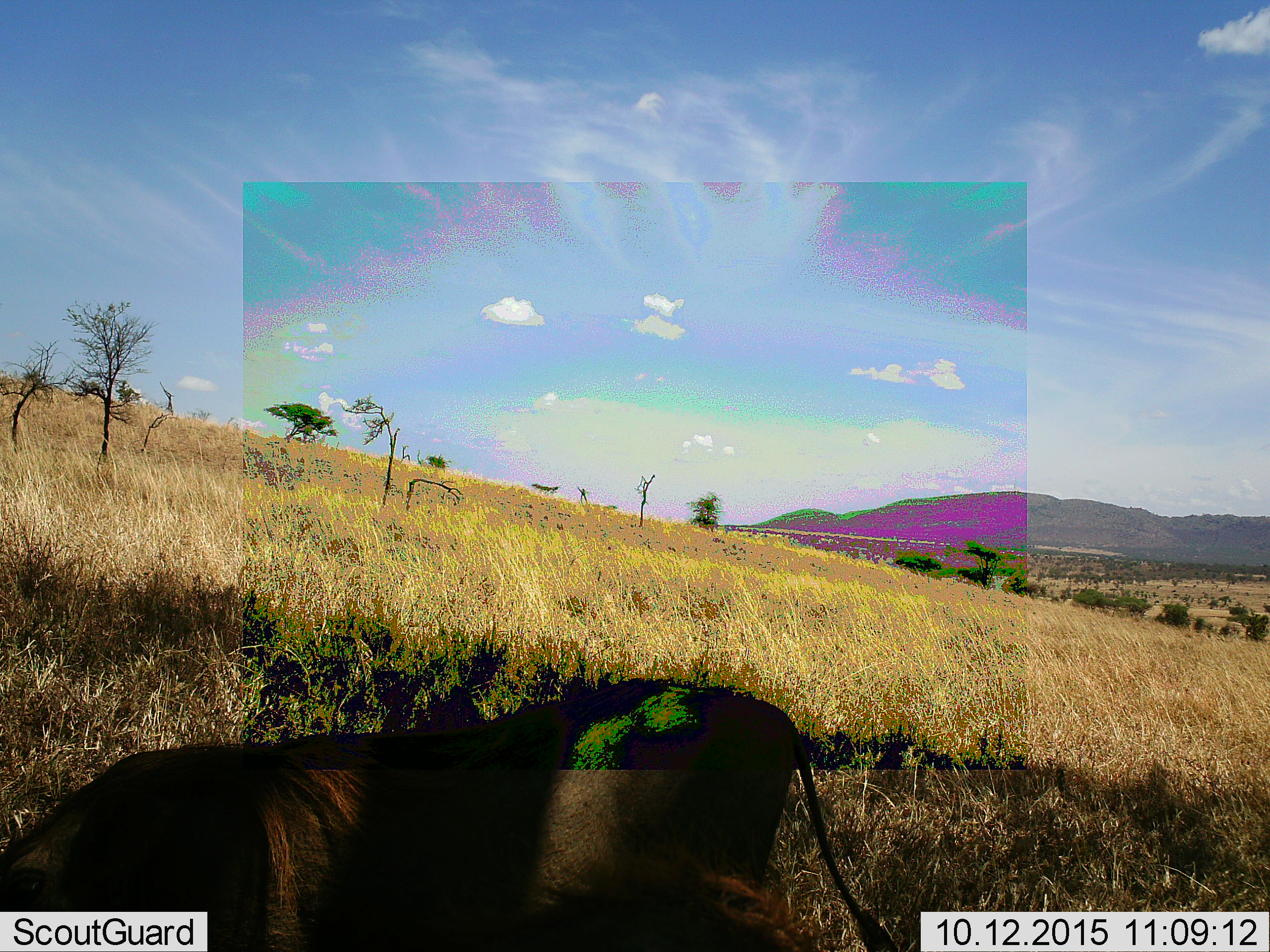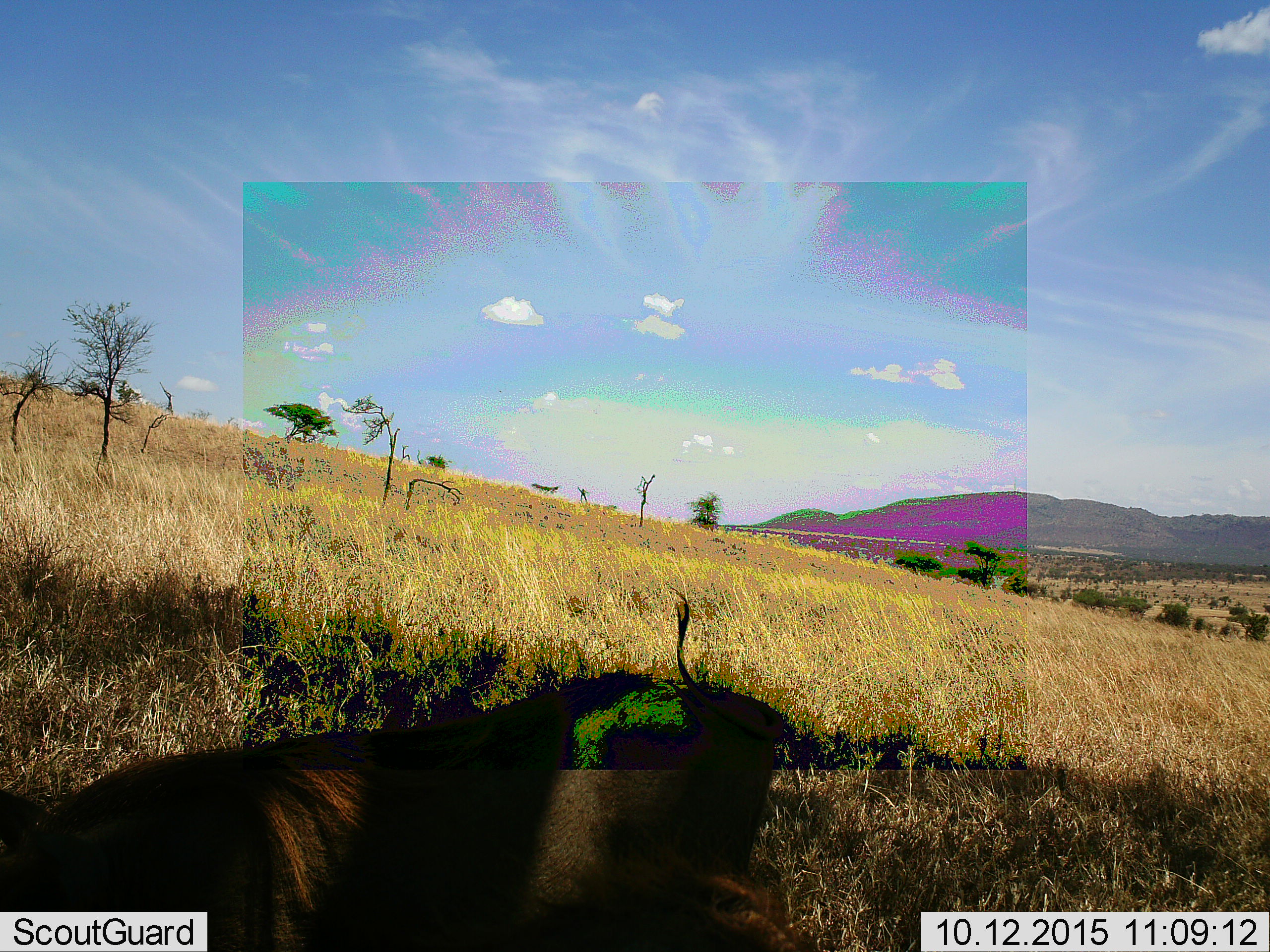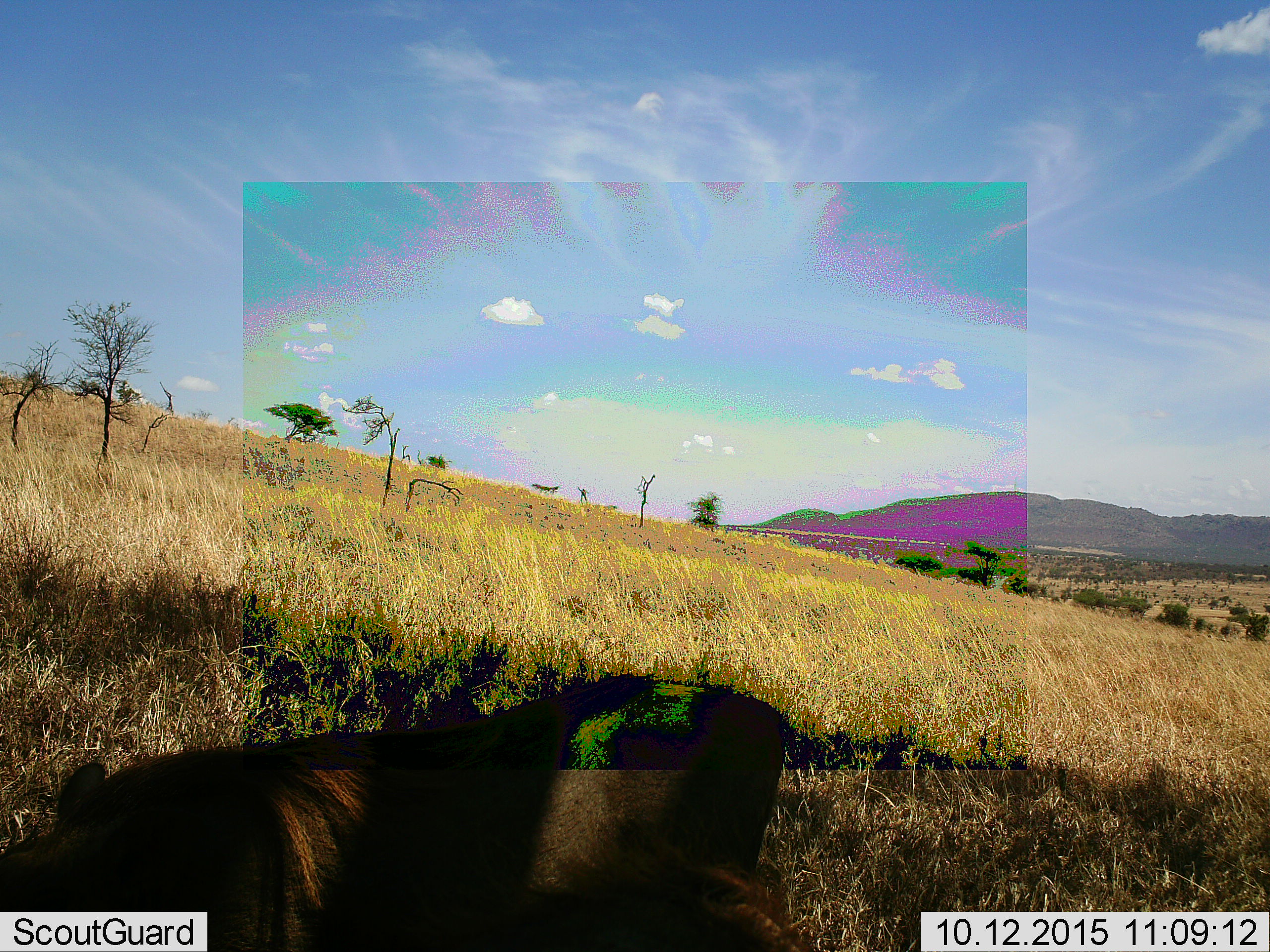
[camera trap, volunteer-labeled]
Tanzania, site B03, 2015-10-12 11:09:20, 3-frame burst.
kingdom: Animalia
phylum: Chordata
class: Mammalia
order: Artiodactyla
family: Suidae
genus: Phacochoerus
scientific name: Phacochoerus africanus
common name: warthog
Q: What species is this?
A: Warthog (Phacochoerus africanus).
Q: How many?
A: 1.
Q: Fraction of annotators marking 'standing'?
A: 42%.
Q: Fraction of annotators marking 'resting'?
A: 0%.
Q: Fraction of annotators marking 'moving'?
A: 25%.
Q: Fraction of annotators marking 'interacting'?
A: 0%.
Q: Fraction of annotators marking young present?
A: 0%.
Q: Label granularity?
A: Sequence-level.